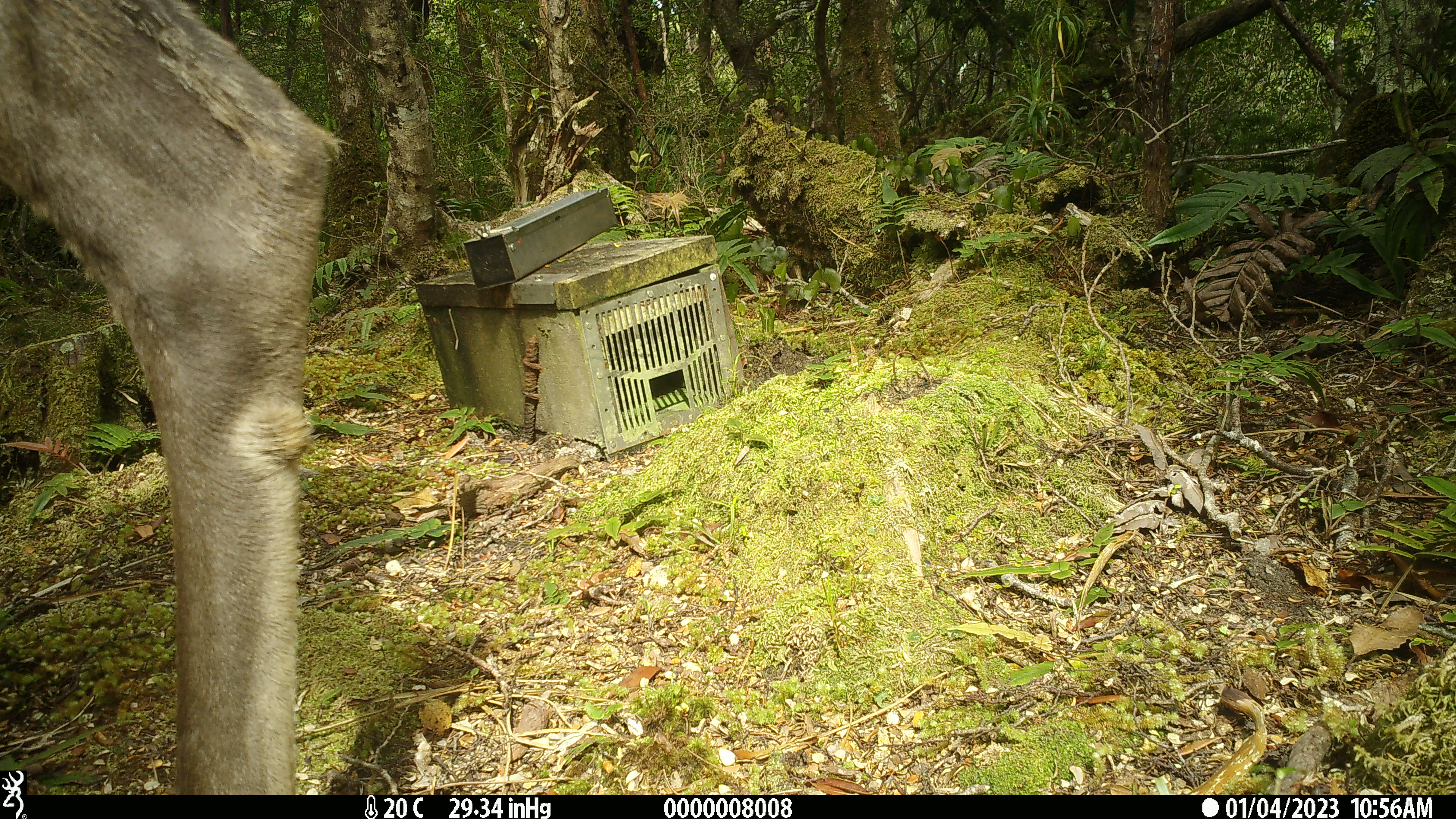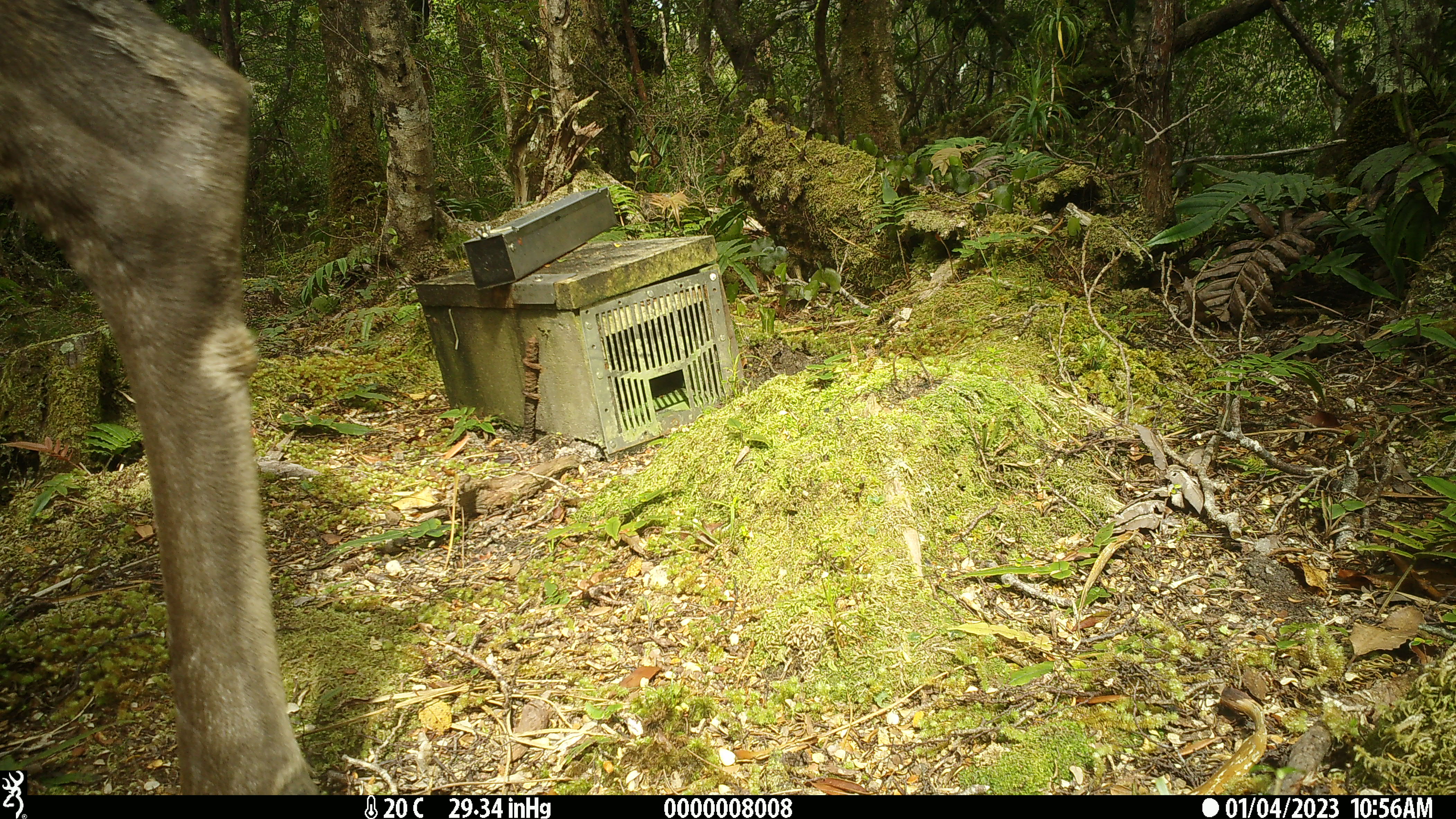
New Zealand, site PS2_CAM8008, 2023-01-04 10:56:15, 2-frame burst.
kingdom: Animalia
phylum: Chordata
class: Mammalia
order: Artiodactyla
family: Cervidae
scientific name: Cervidae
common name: deer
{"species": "deer (Cervidae)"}